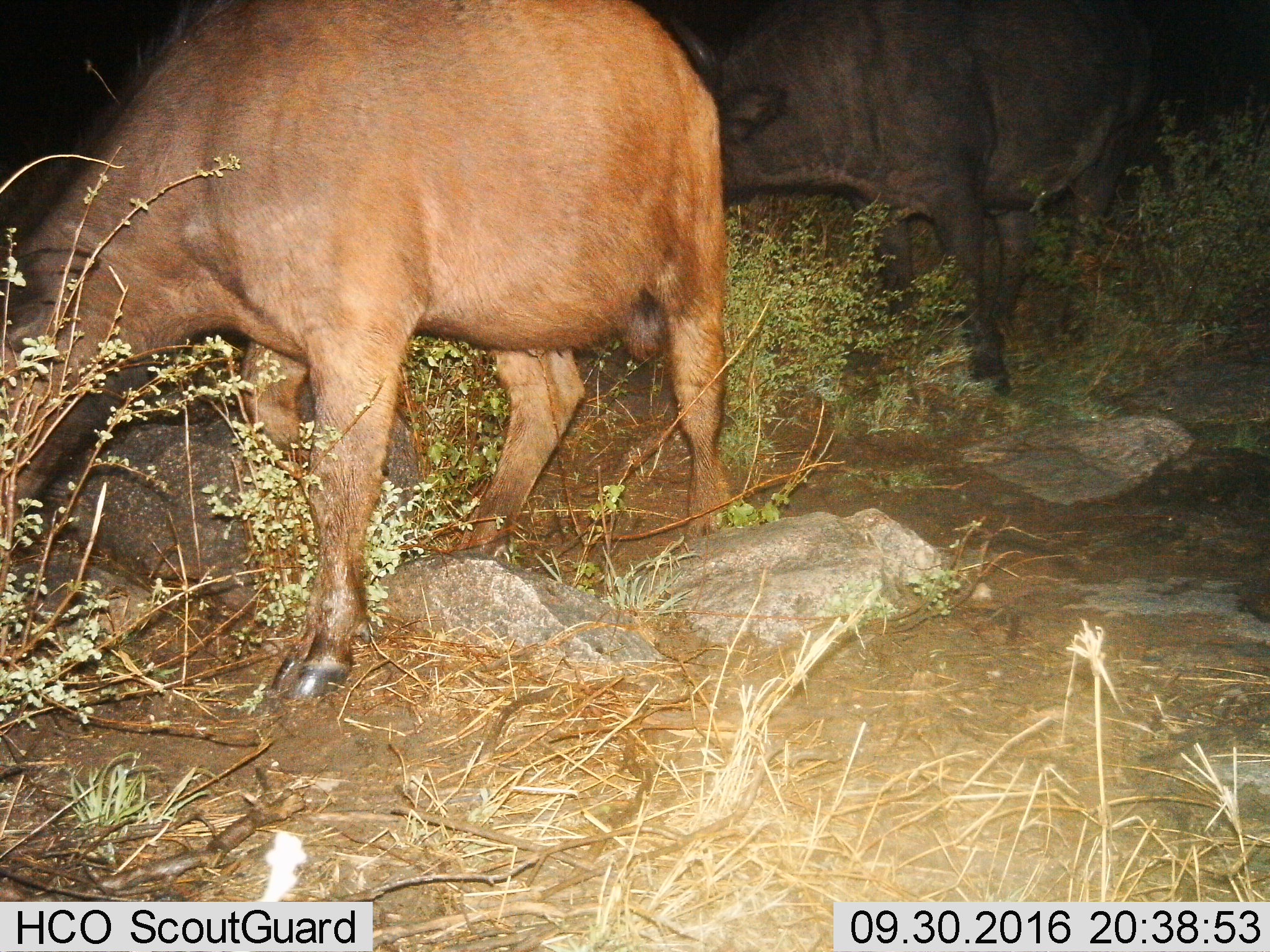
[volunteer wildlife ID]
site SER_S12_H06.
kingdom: Animalia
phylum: Chordata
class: Mammalia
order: Artiodactyla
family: Bovidae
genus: Bos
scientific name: Bos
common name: cattle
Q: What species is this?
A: Cattle (Bos).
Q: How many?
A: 2.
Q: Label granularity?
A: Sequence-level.